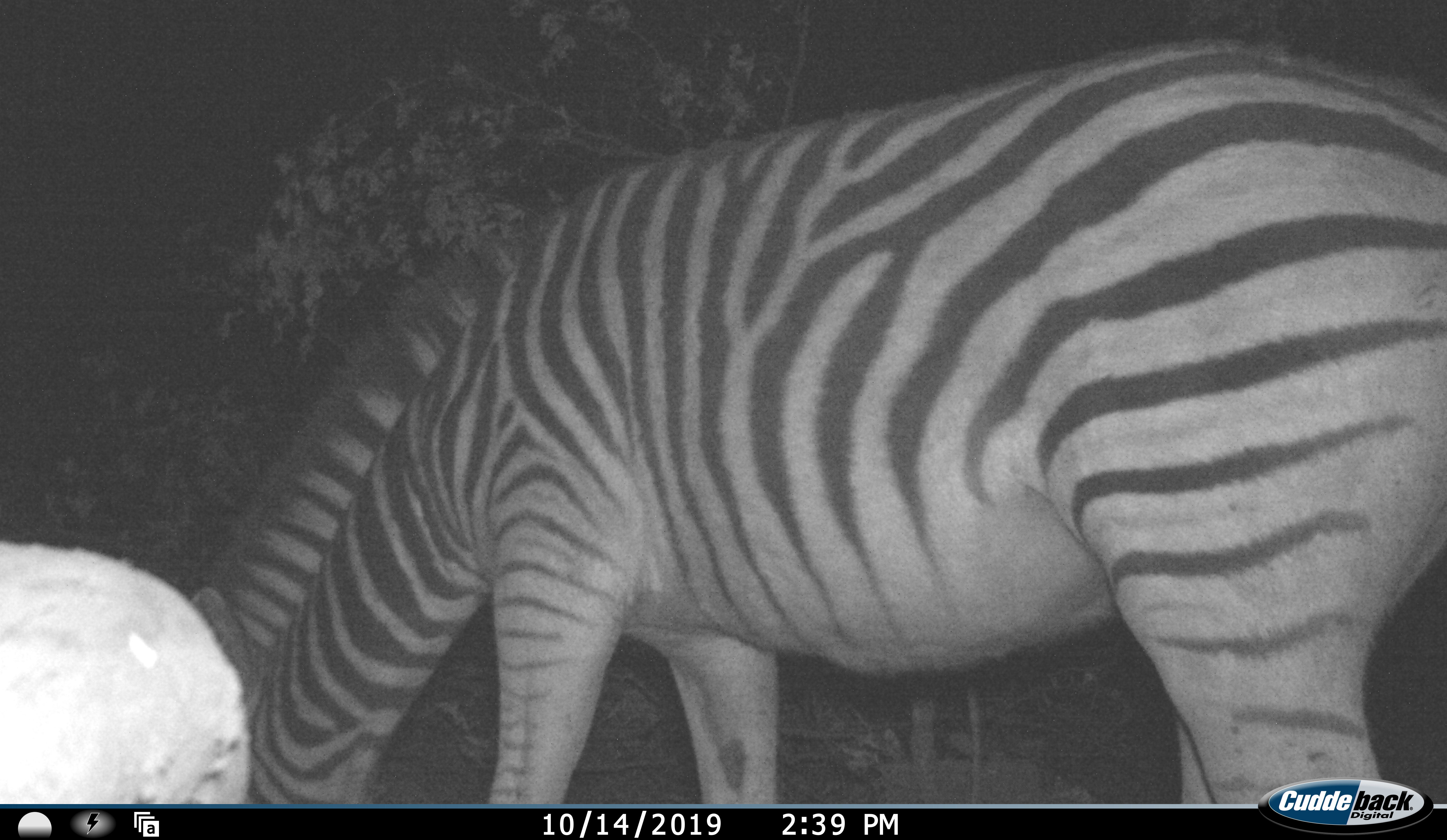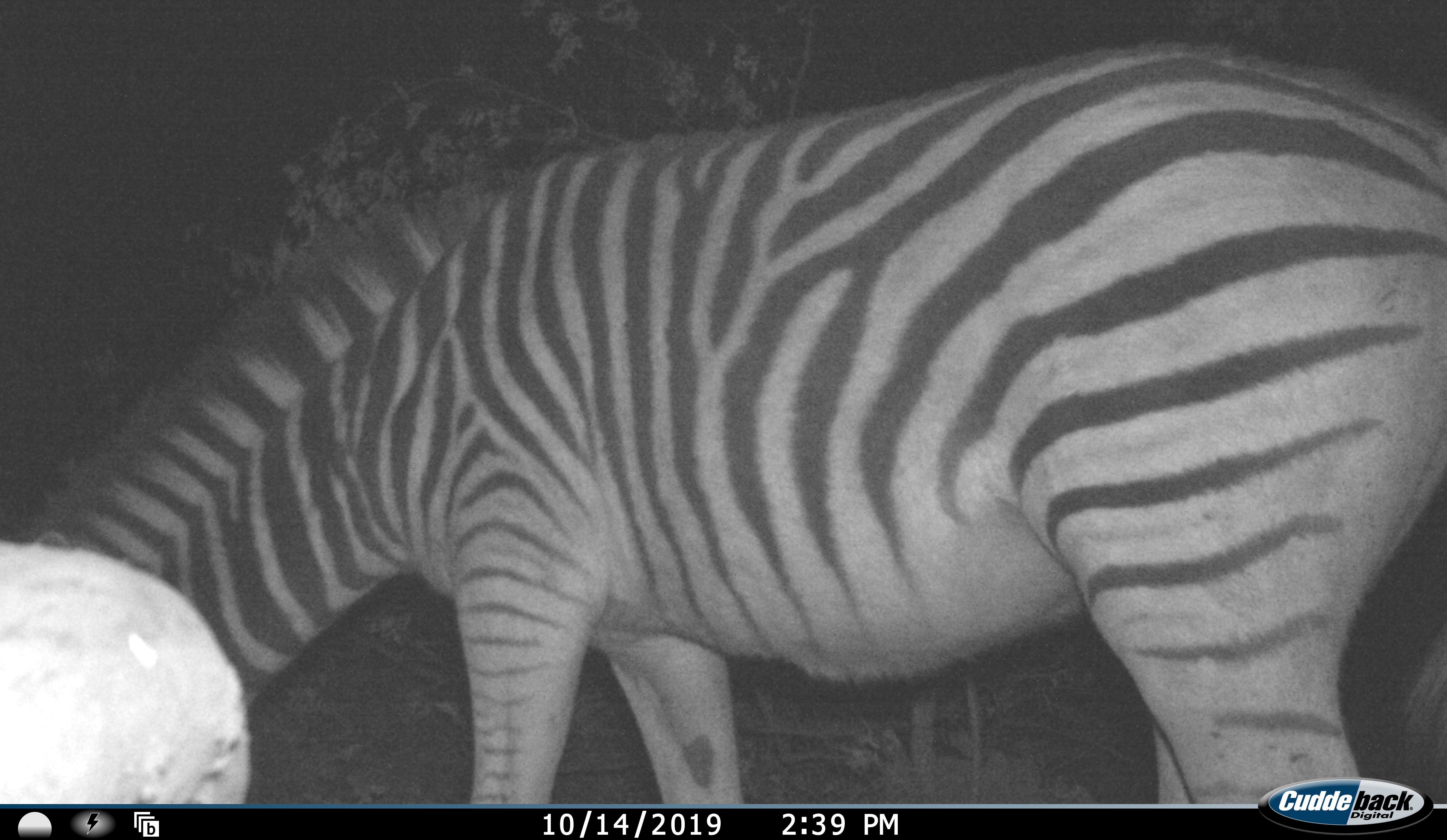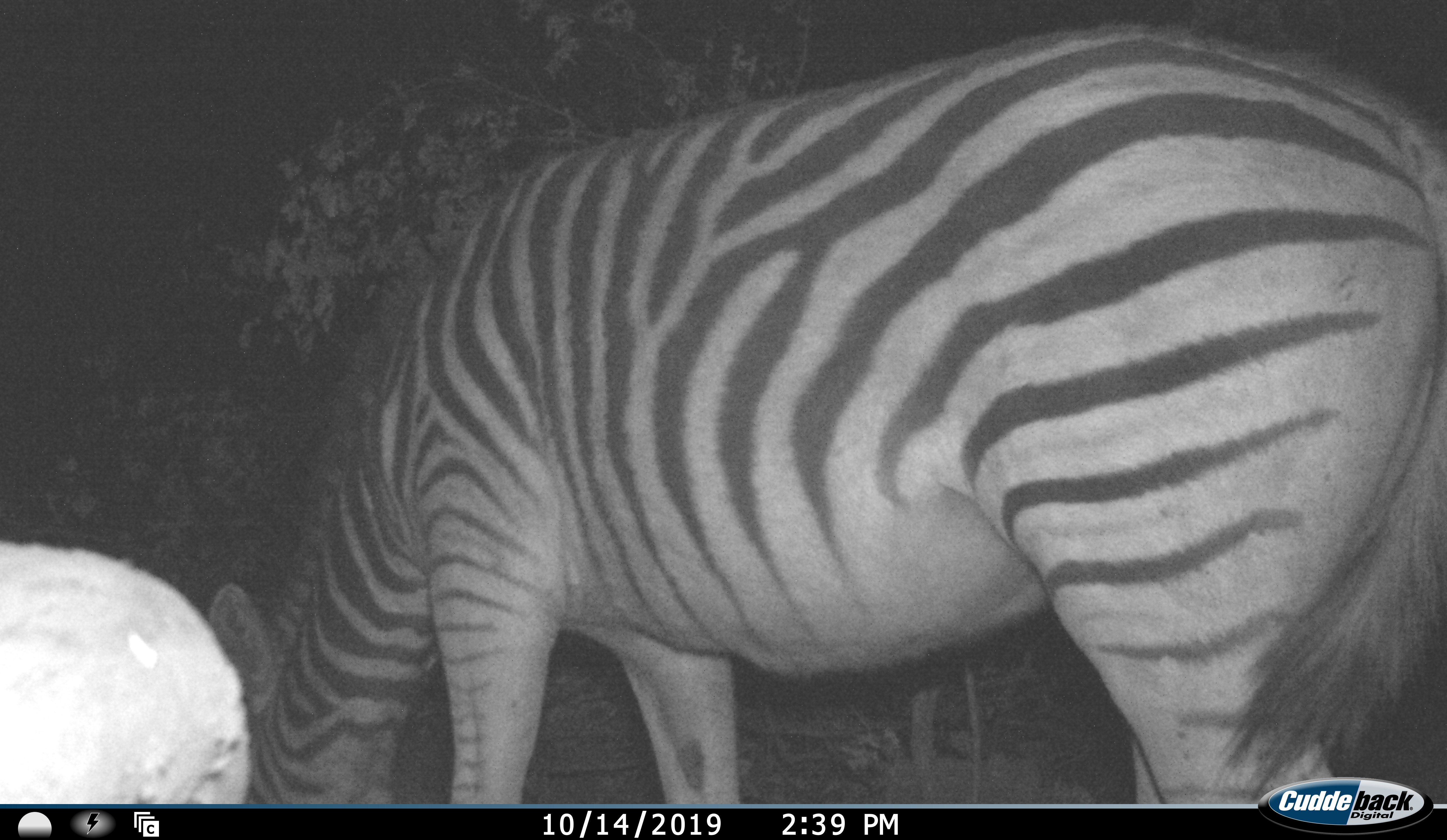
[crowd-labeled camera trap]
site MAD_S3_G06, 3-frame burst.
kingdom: Animalia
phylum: Chordata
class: Mammalia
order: Perissodactyla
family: Equidae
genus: Equus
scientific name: Equus quagga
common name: plains zebra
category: zebraplains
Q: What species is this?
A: Zebraplains (plains zebra) (Equus quagga).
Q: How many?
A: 1.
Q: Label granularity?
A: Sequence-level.